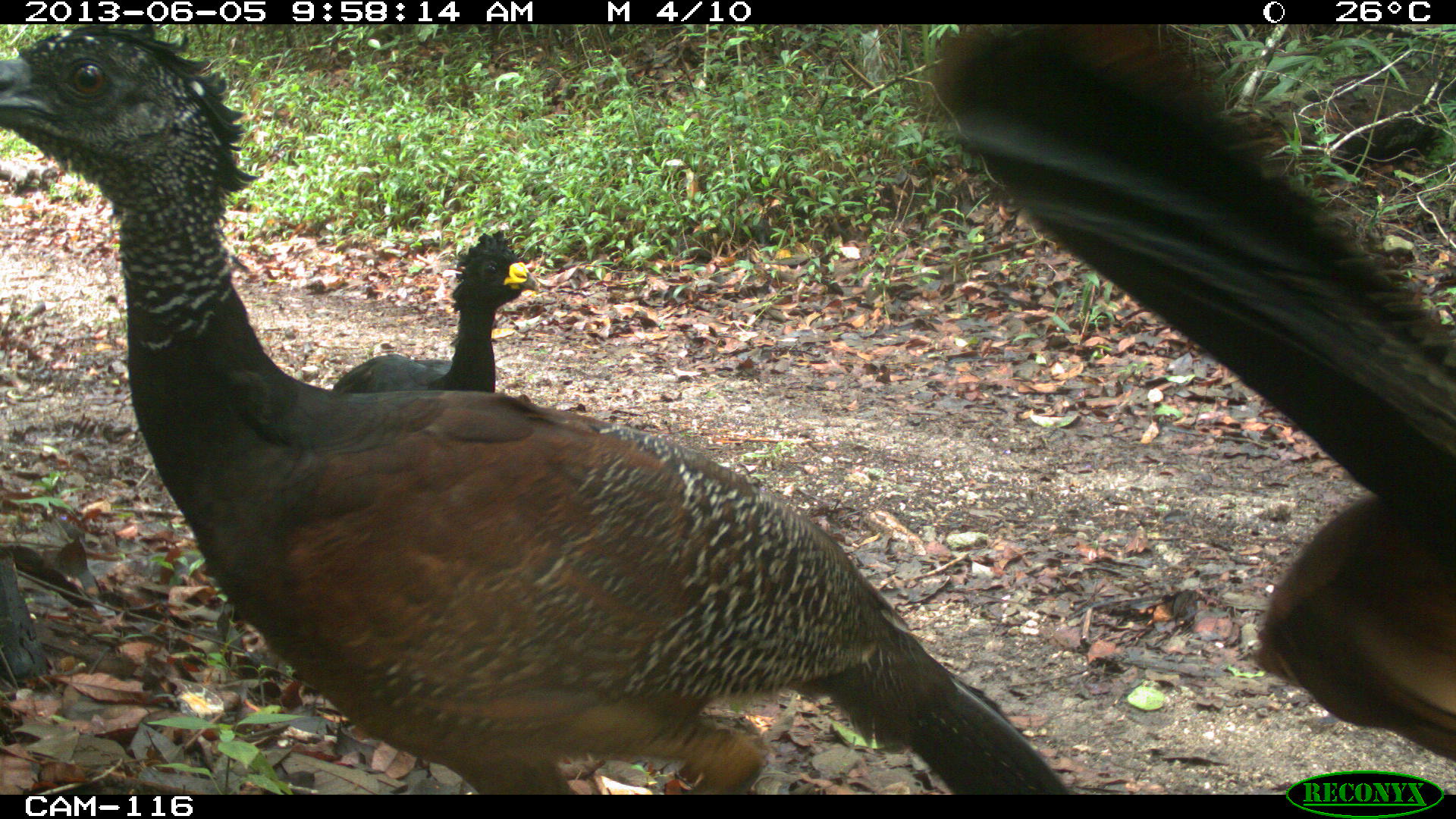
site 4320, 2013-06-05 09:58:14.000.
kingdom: Animalia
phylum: Chordata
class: Aves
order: Galliformes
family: Cracidae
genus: Crax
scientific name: Crax rubra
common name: great curassow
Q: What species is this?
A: Crax rubra (great curassow).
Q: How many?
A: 3.